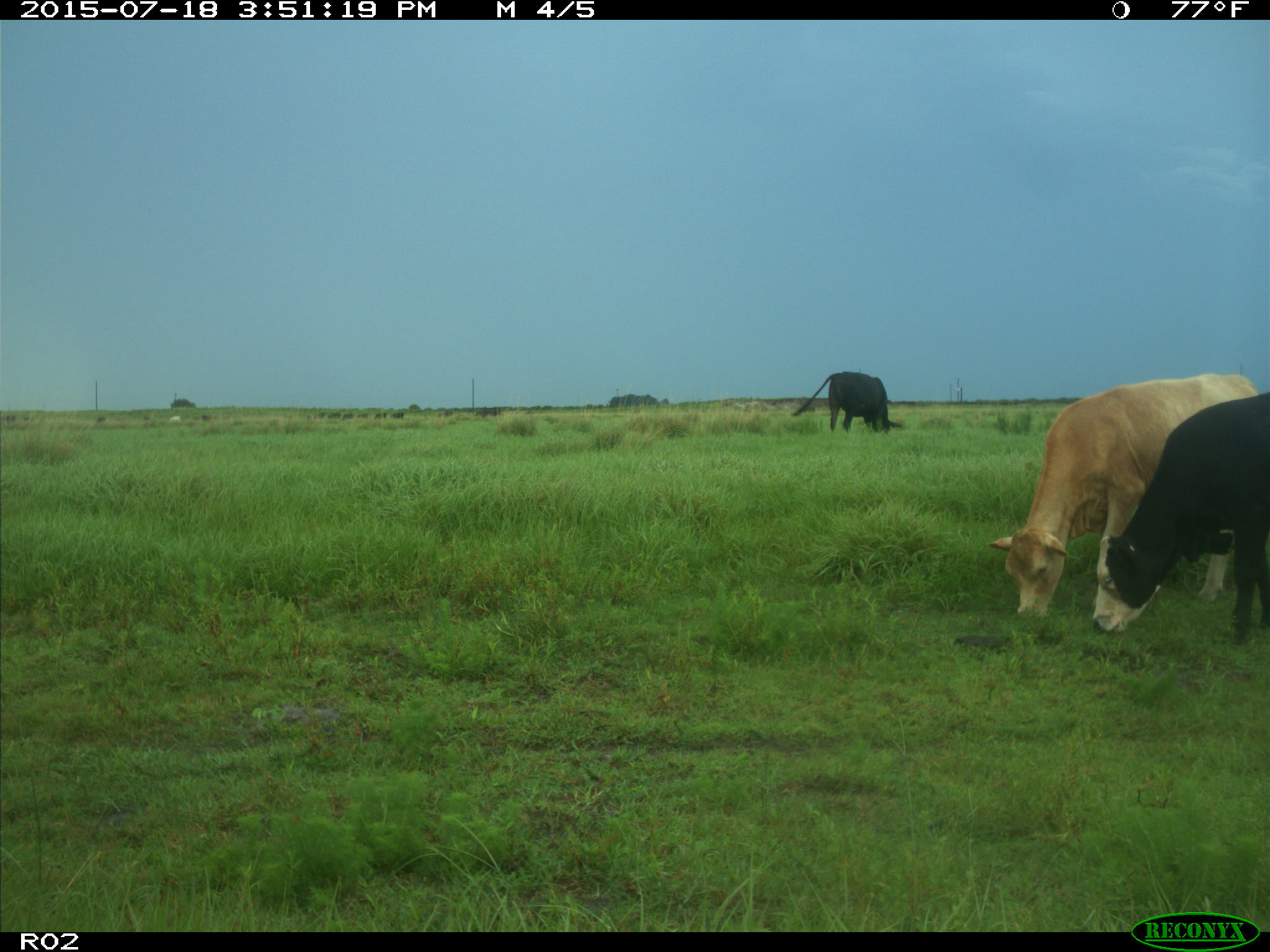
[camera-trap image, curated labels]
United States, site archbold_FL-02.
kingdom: Animalia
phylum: Chordata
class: Mammalia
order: Artiodactyla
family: Bovidae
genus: Bos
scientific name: Bos taurus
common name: domestic cow